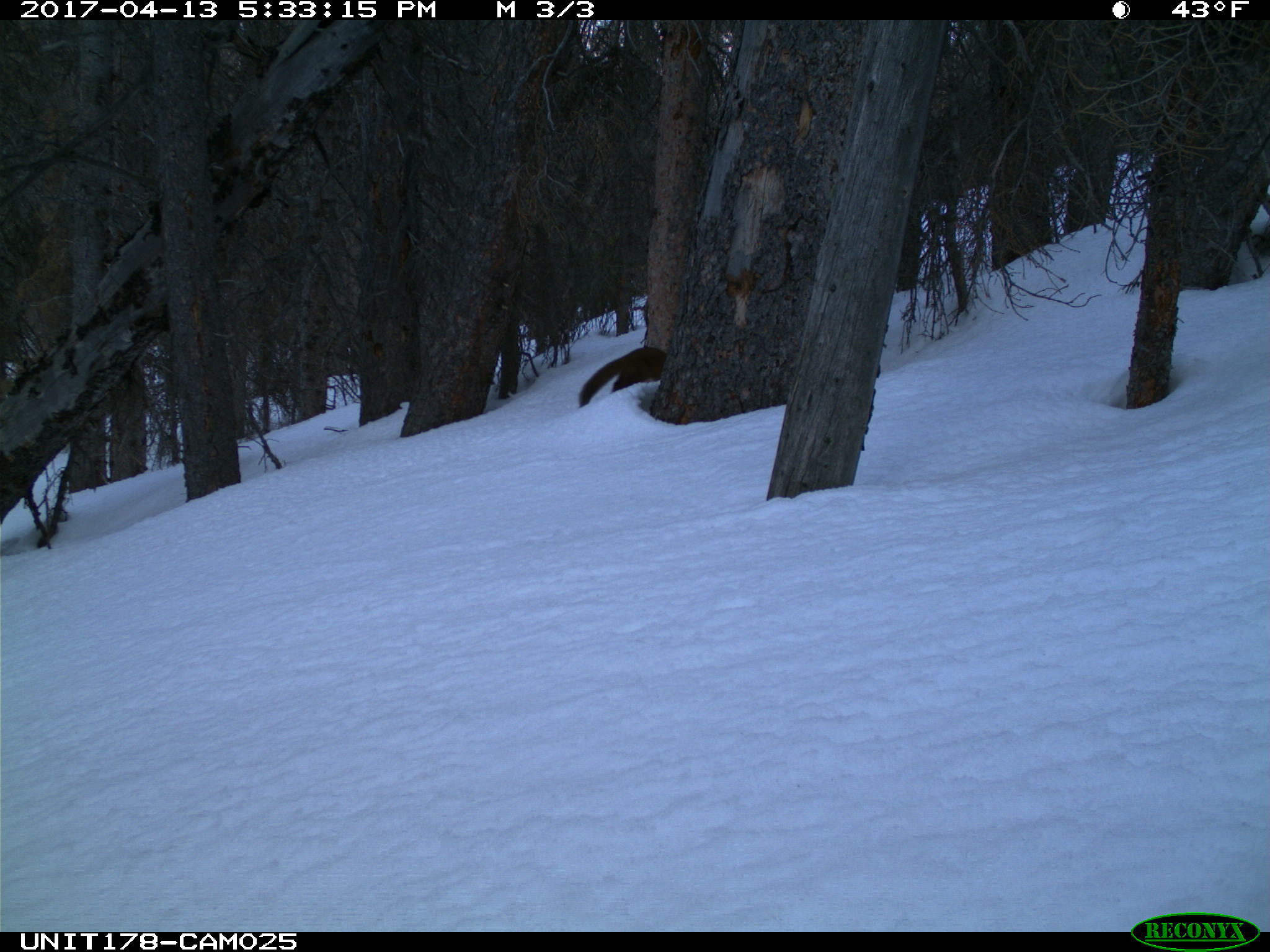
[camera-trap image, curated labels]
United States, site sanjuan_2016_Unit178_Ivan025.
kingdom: Animalia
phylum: Chordata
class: Mammalia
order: Carnivora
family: Mustelidae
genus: Martes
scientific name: Martes americana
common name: american marten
Martes americana (american marten).